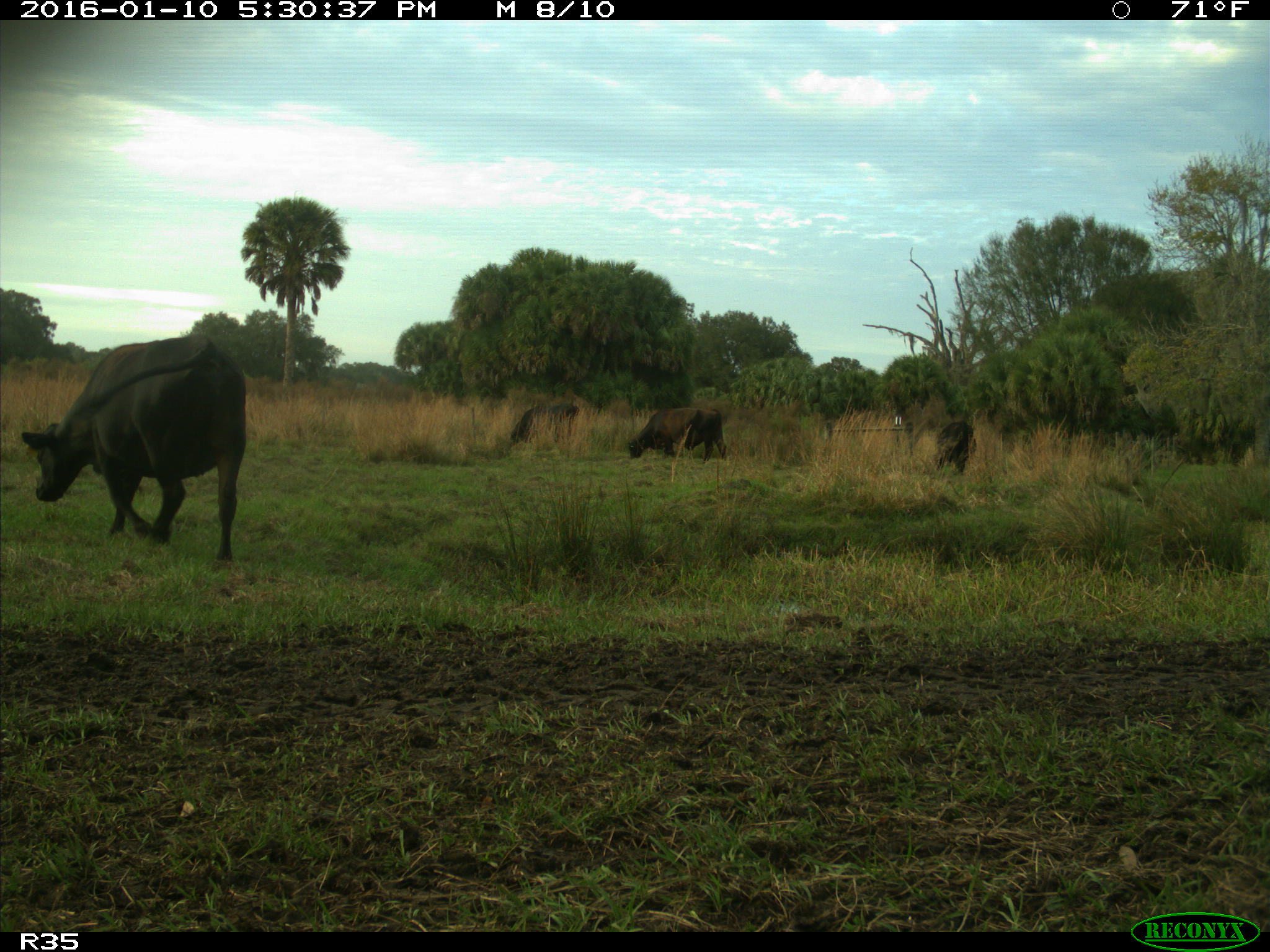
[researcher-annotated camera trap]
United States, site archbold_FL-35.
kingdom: Animalia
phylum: Chordata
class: Mammalia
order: Artiodactyla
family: Bovidae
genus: Bos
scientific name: Bos taurus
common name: domestic cow